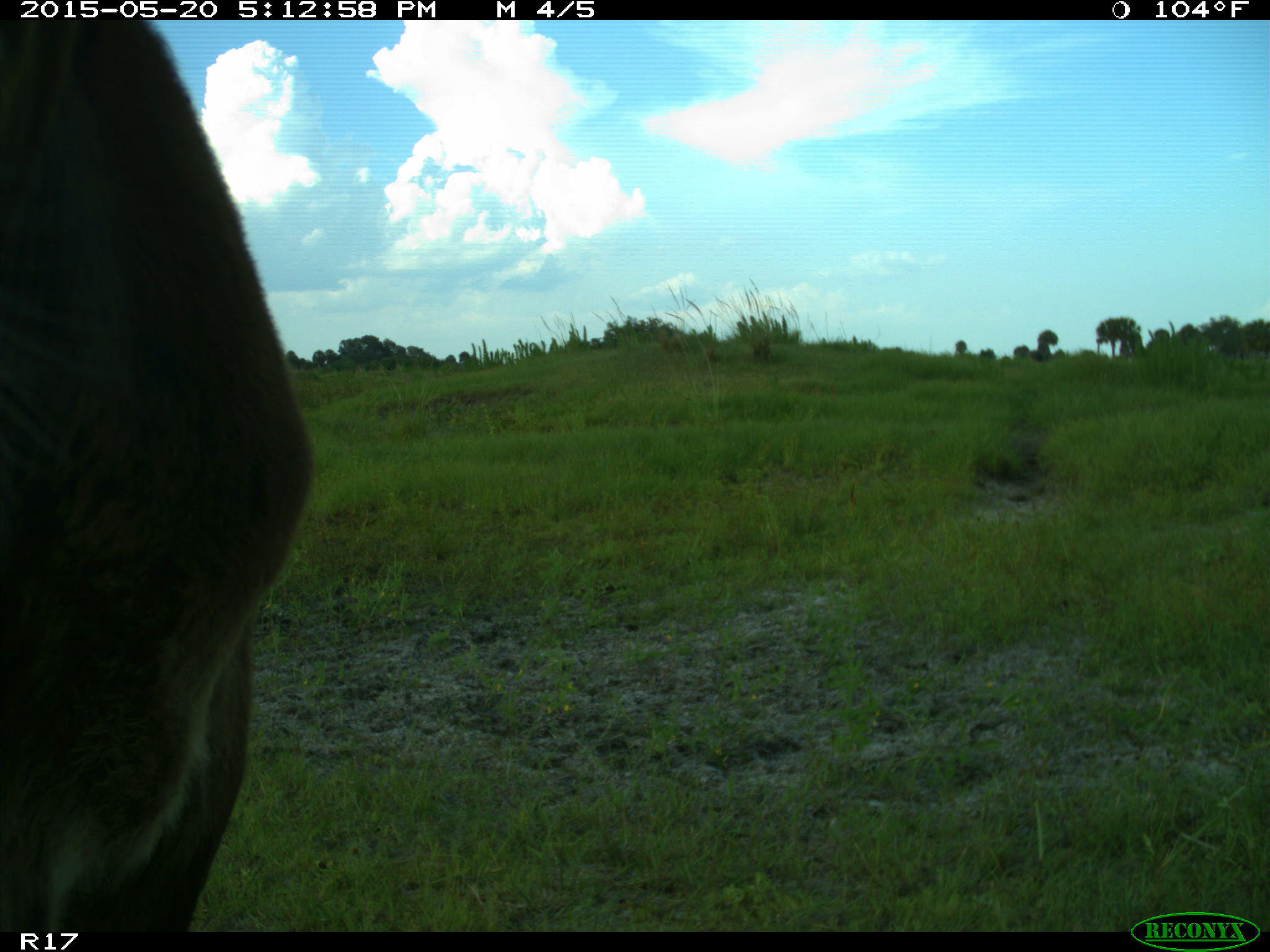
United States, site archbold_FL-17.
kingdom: Animalia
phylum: Chordata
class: Mammalia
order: Artiodactyla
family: Bovidae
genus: Bos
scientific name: Bos taurus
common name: domestic cow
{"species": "Bos taurus (domestic cow)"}